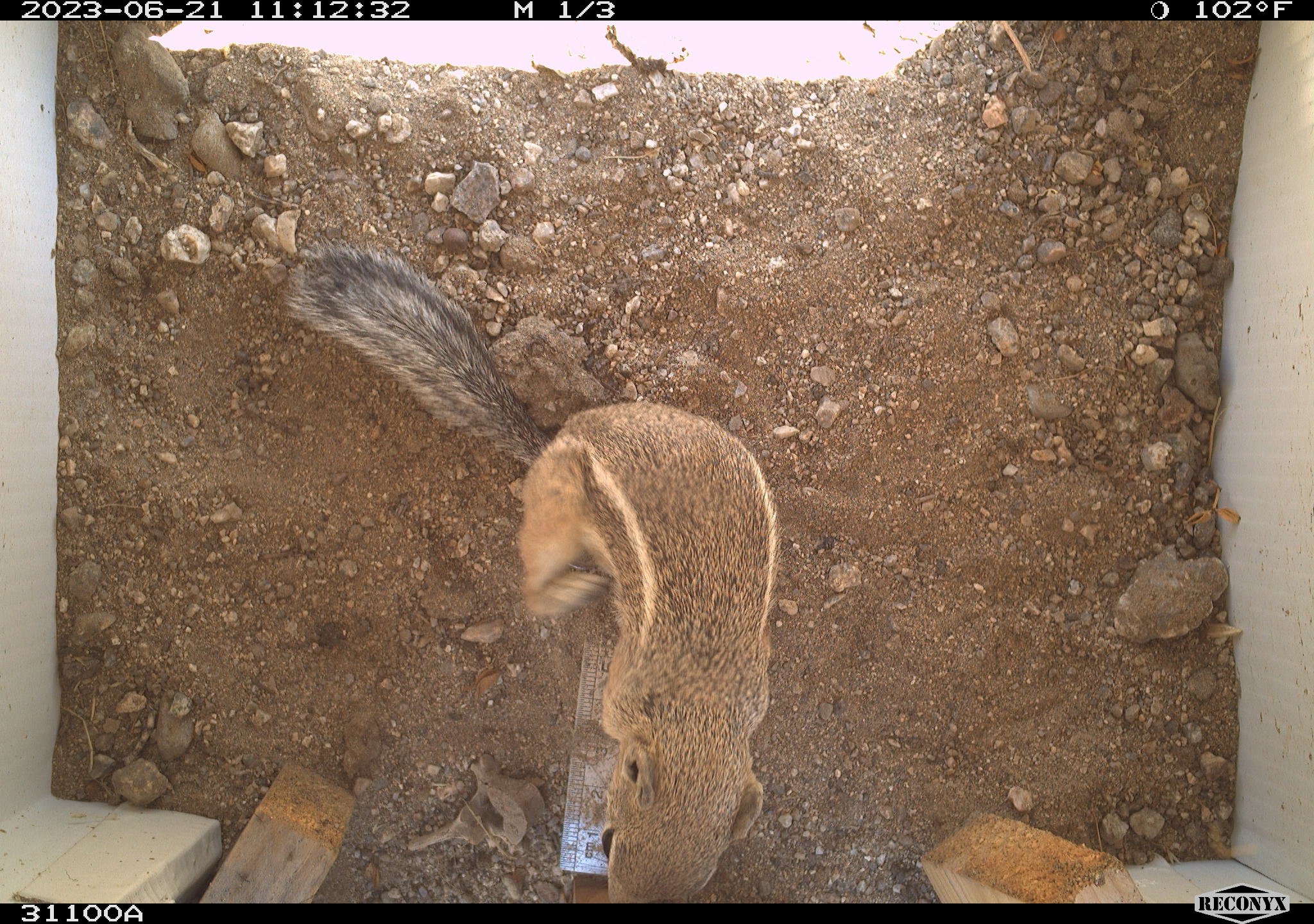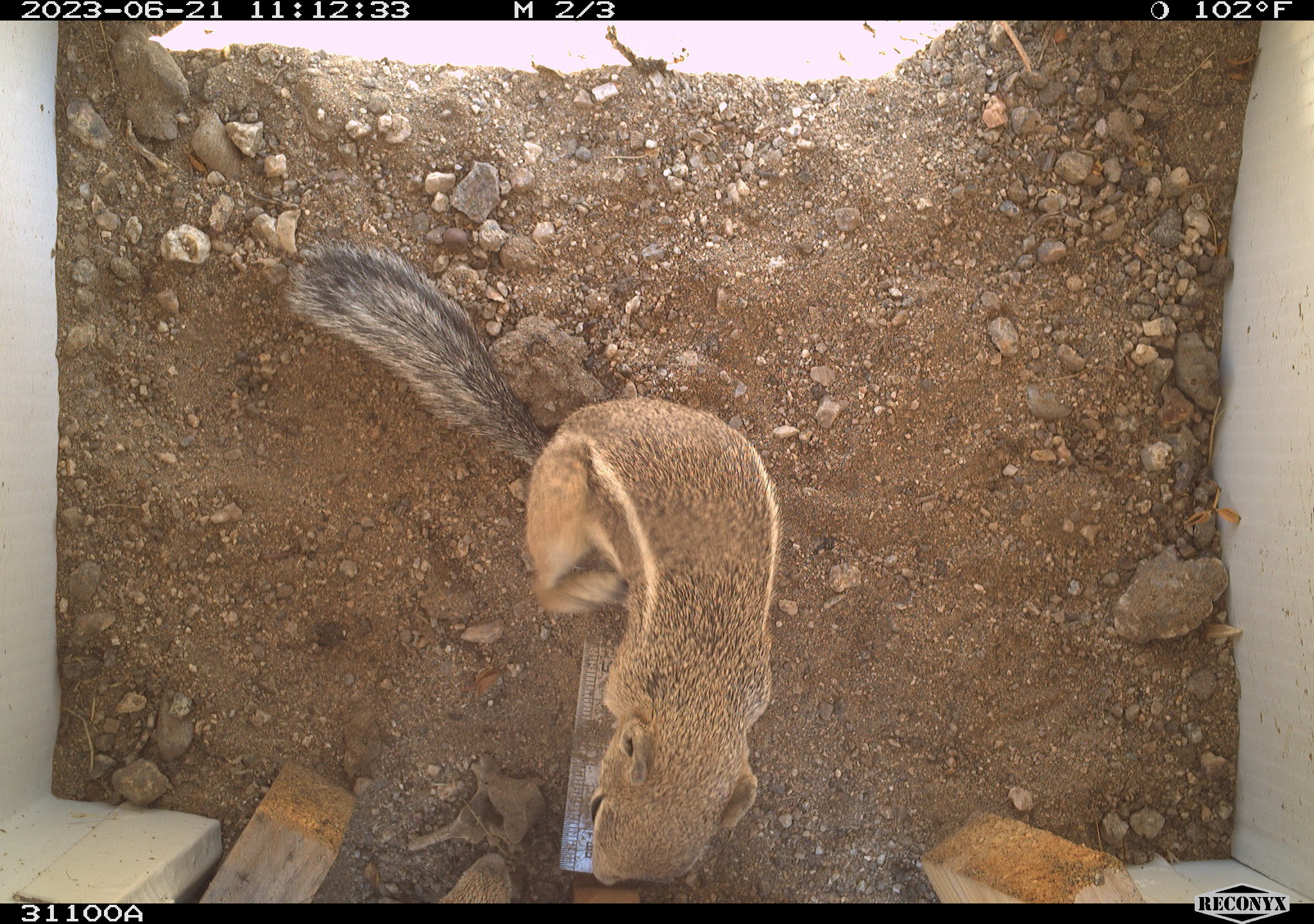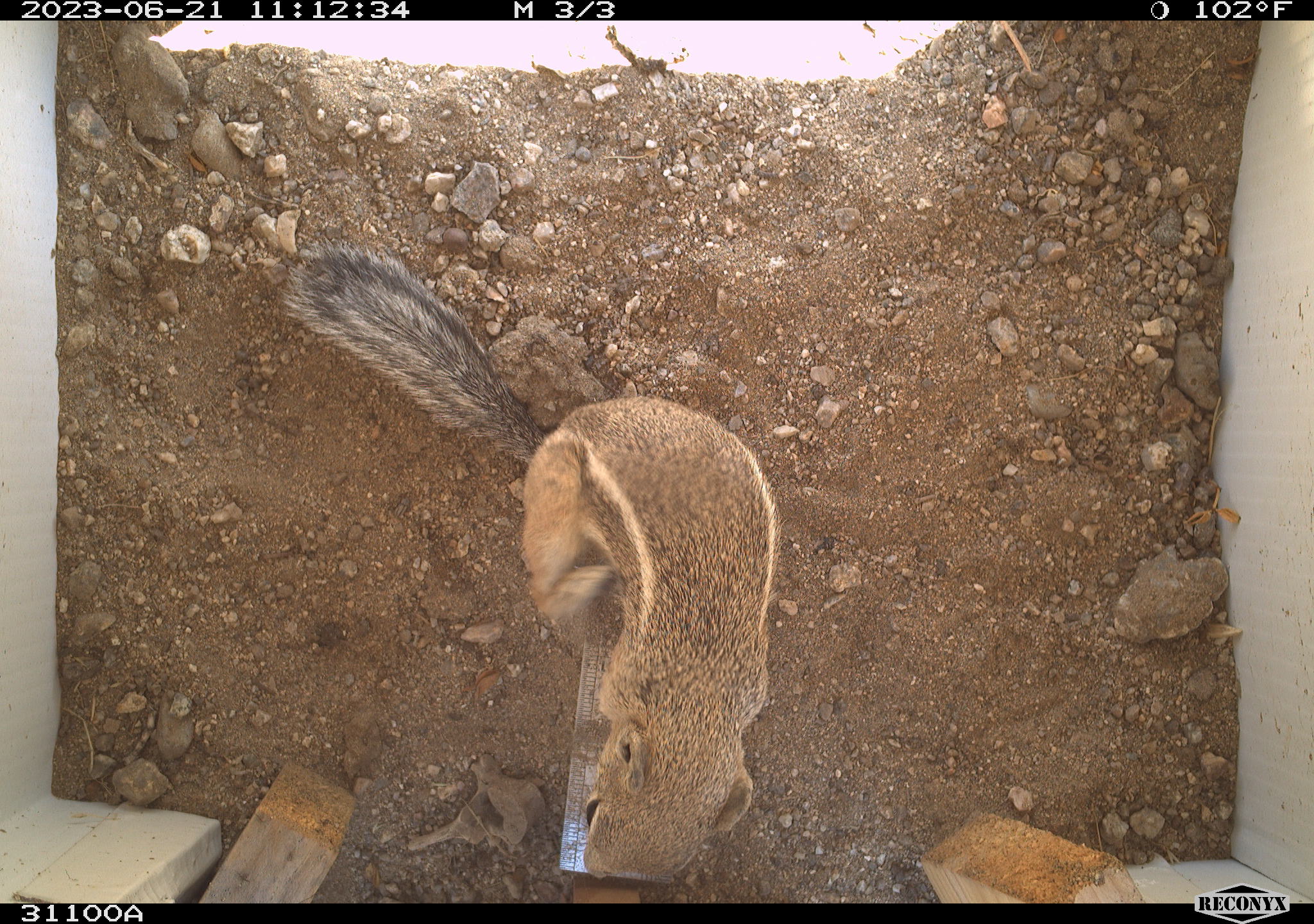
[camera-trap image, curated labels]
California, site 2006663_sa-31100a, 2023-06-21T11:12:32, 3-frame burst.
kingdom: Animalia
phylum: Chordata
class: Mammalia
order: Rodentia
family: Sciuridae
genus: Ammospermophilus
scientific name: Ammospermophilus leucurus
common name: white-tailed antelope squirrel